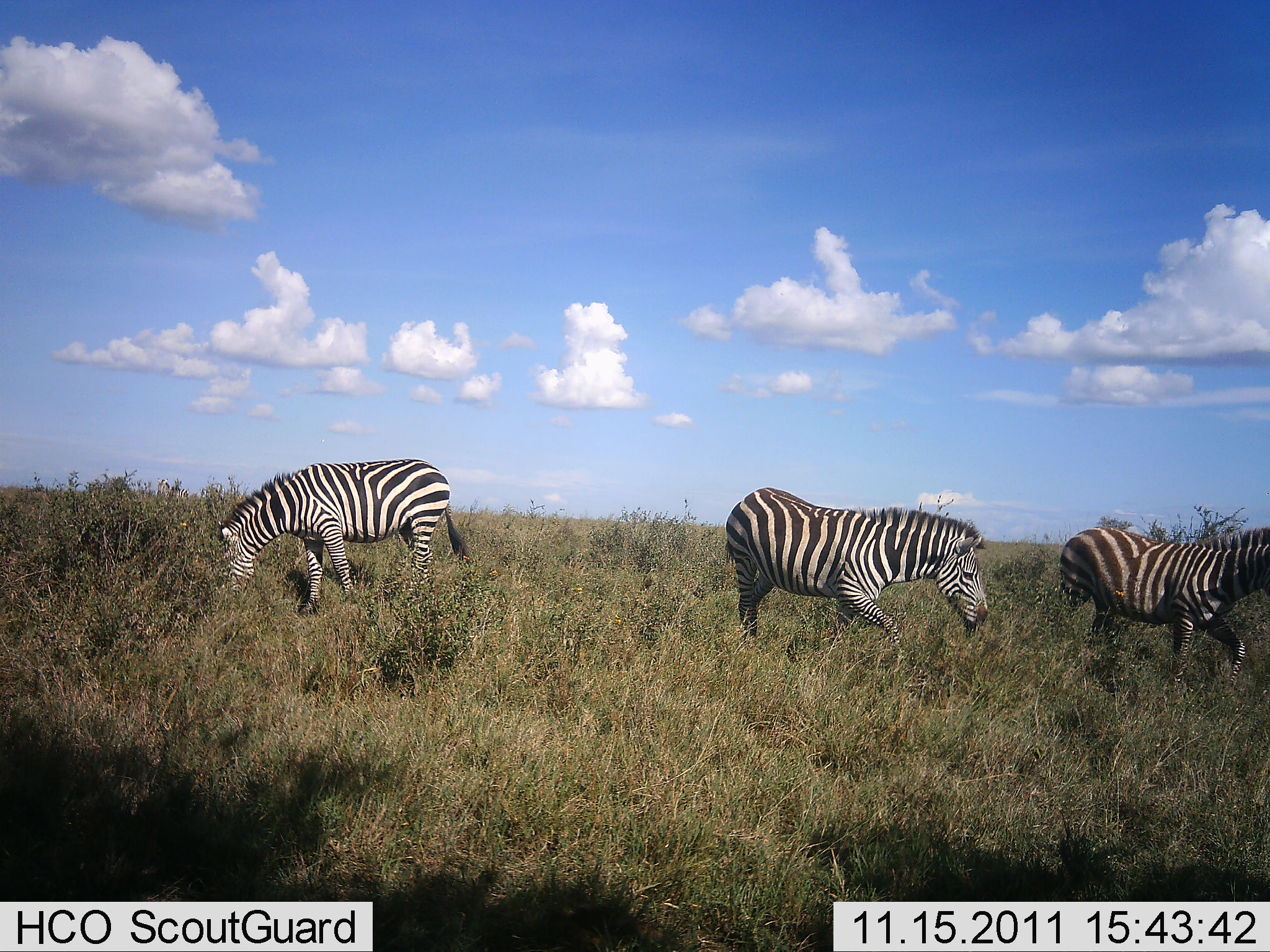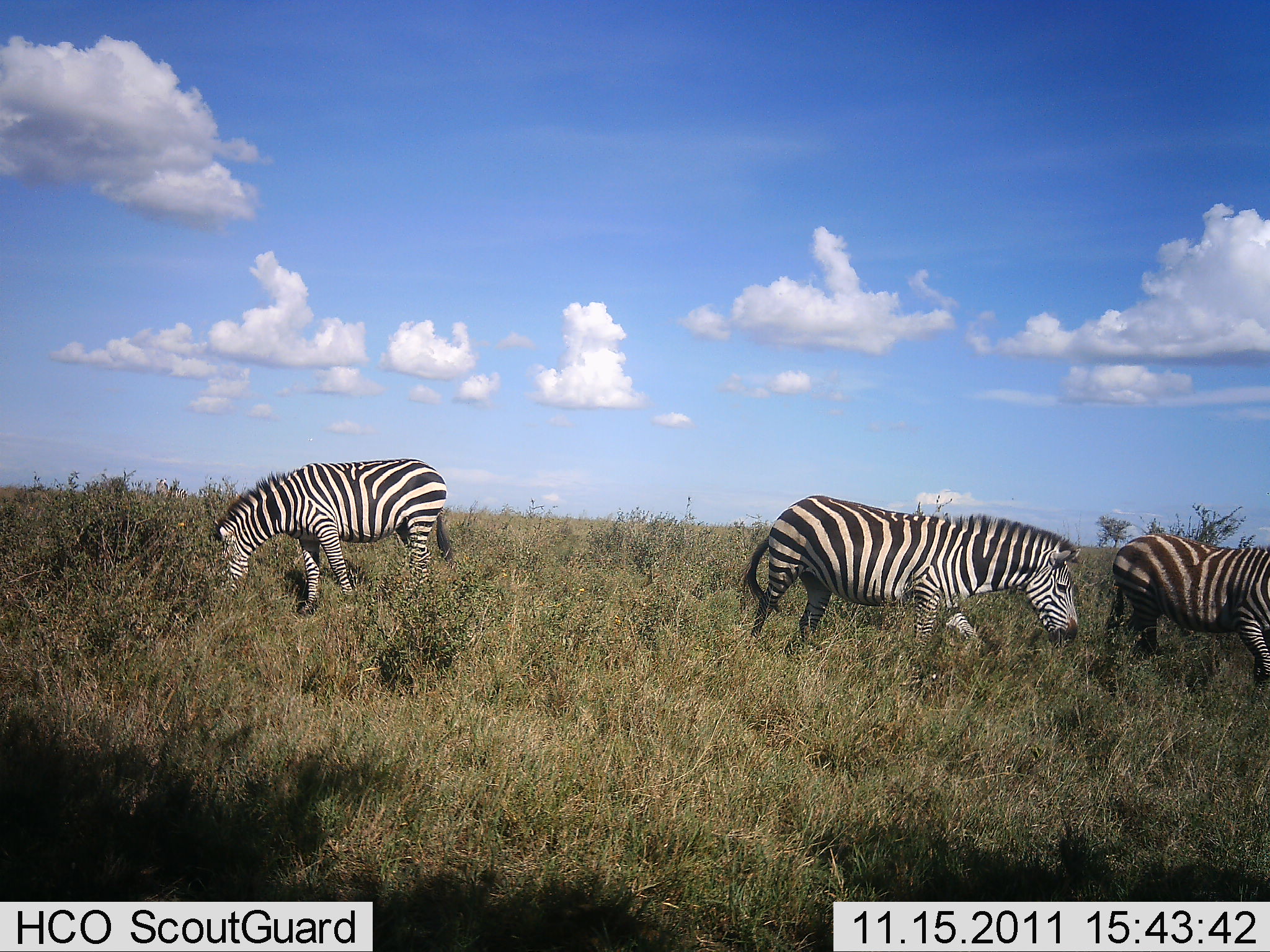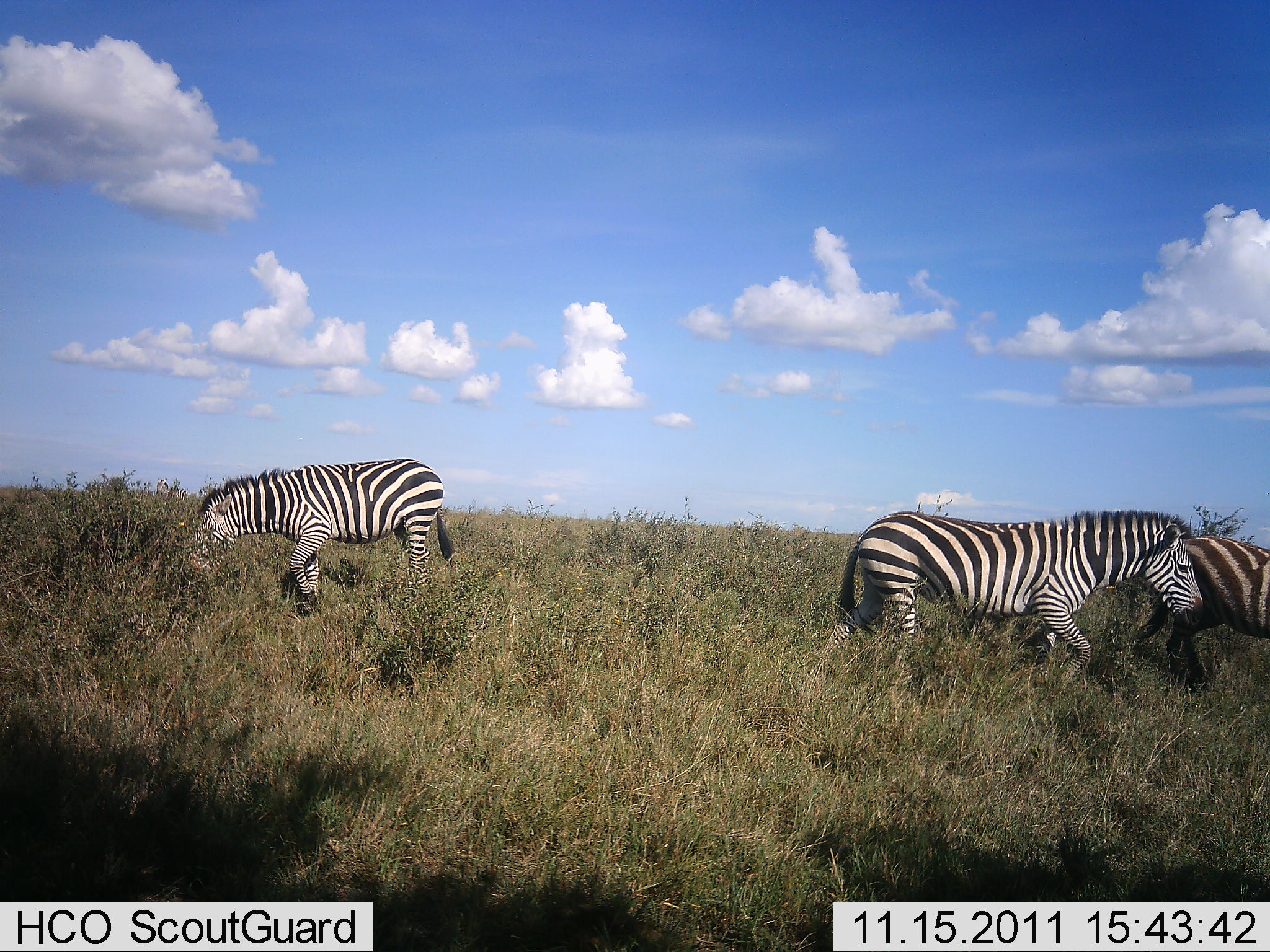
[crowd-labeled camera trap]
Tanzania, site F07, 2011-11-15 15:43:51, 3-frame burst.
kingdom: Animalia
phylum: Chordata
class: Mammalia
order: Perissodactyla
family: Equidae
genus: Equus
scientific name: Equus quagga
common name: plains zebra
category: zebra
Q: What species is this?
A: Zebra (plains zebra) (Equus quagga).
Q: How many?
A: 3.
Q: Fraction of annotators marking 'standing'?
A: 8%.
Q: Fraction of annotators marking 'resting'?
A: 0%.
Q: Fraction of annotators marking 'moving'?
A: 92%.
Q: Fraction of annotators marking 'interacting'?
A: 0%.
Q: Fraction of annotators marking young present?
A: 0%.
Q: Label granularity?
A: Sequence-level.